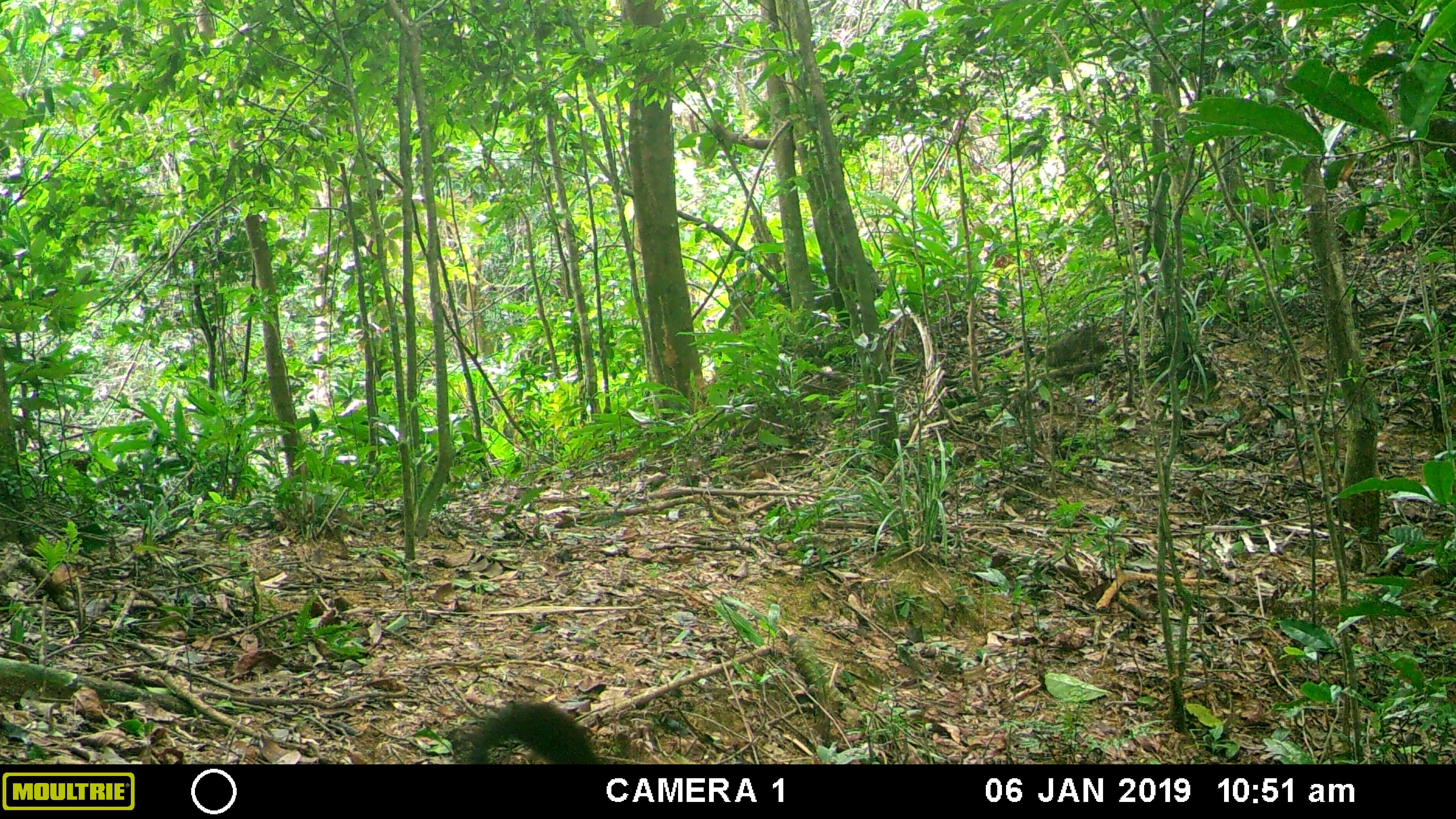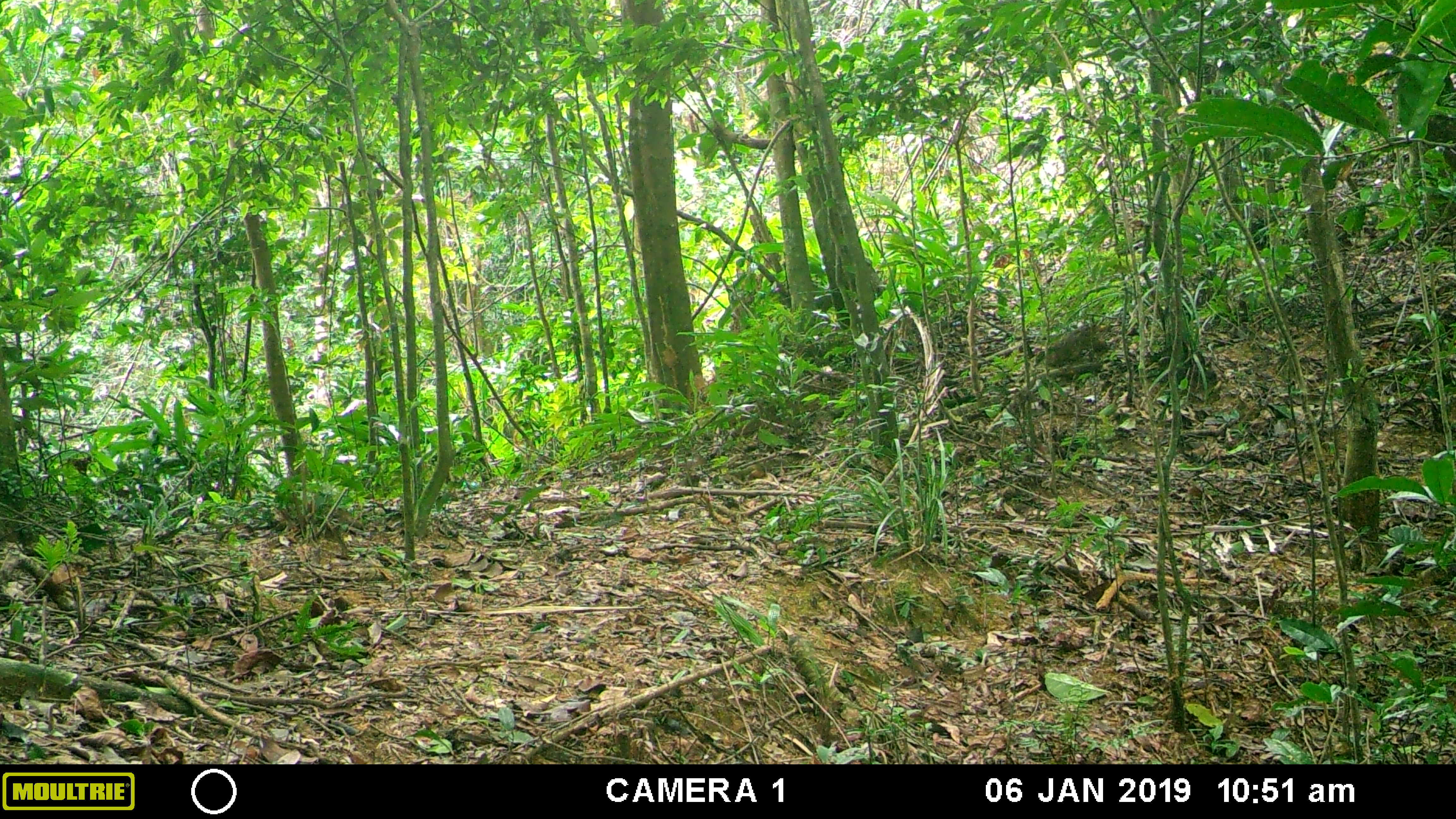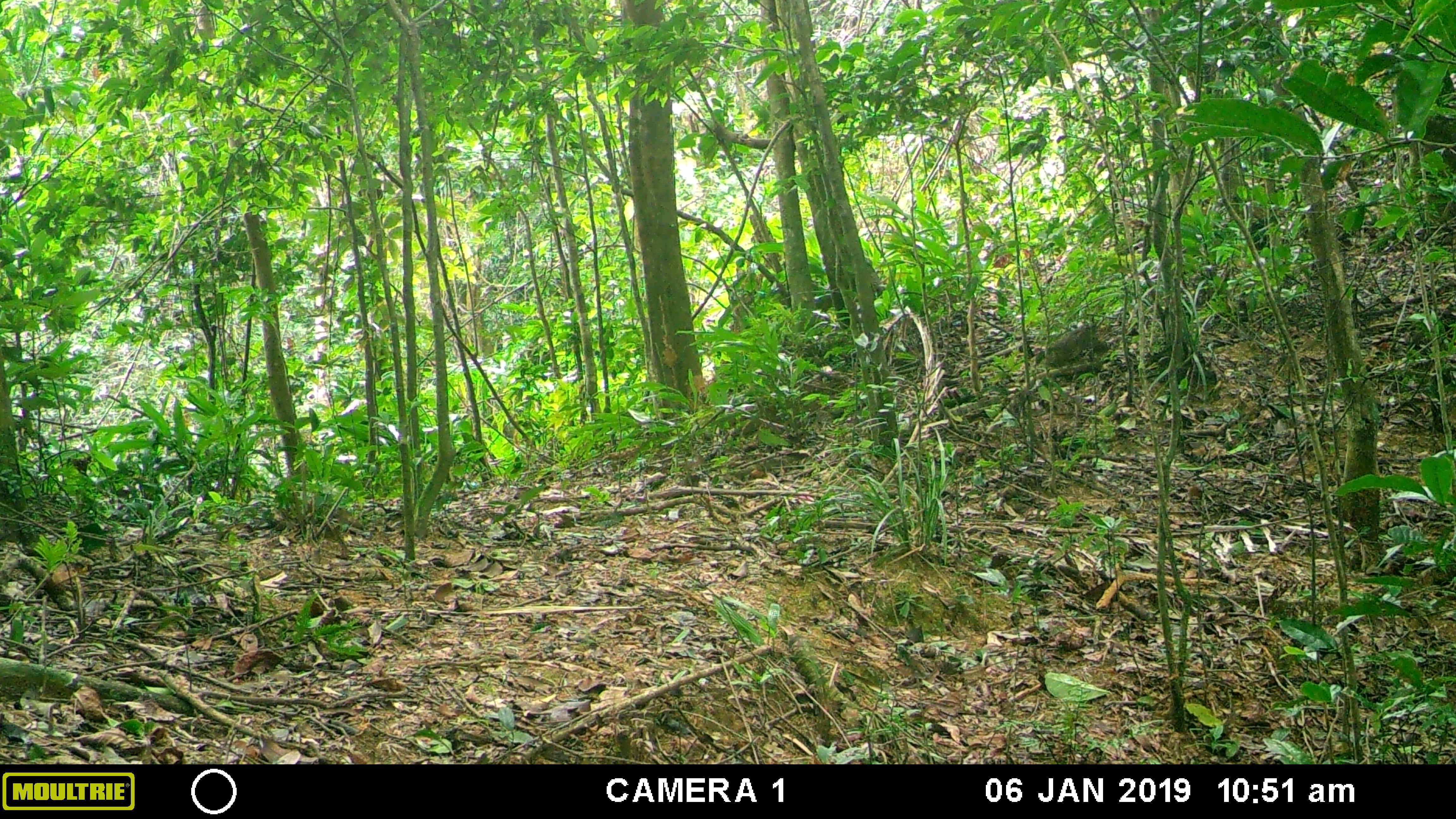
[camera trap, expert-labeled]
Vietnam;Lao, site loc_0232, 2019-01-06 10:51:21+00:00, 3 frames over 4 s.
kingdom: Animalia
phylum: Chordata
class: Mammalia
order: Carnivora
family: Mustelidae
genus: Martes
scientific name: Martes flavigula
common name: yellow-throated marten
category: yellow throated marten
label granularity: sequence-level